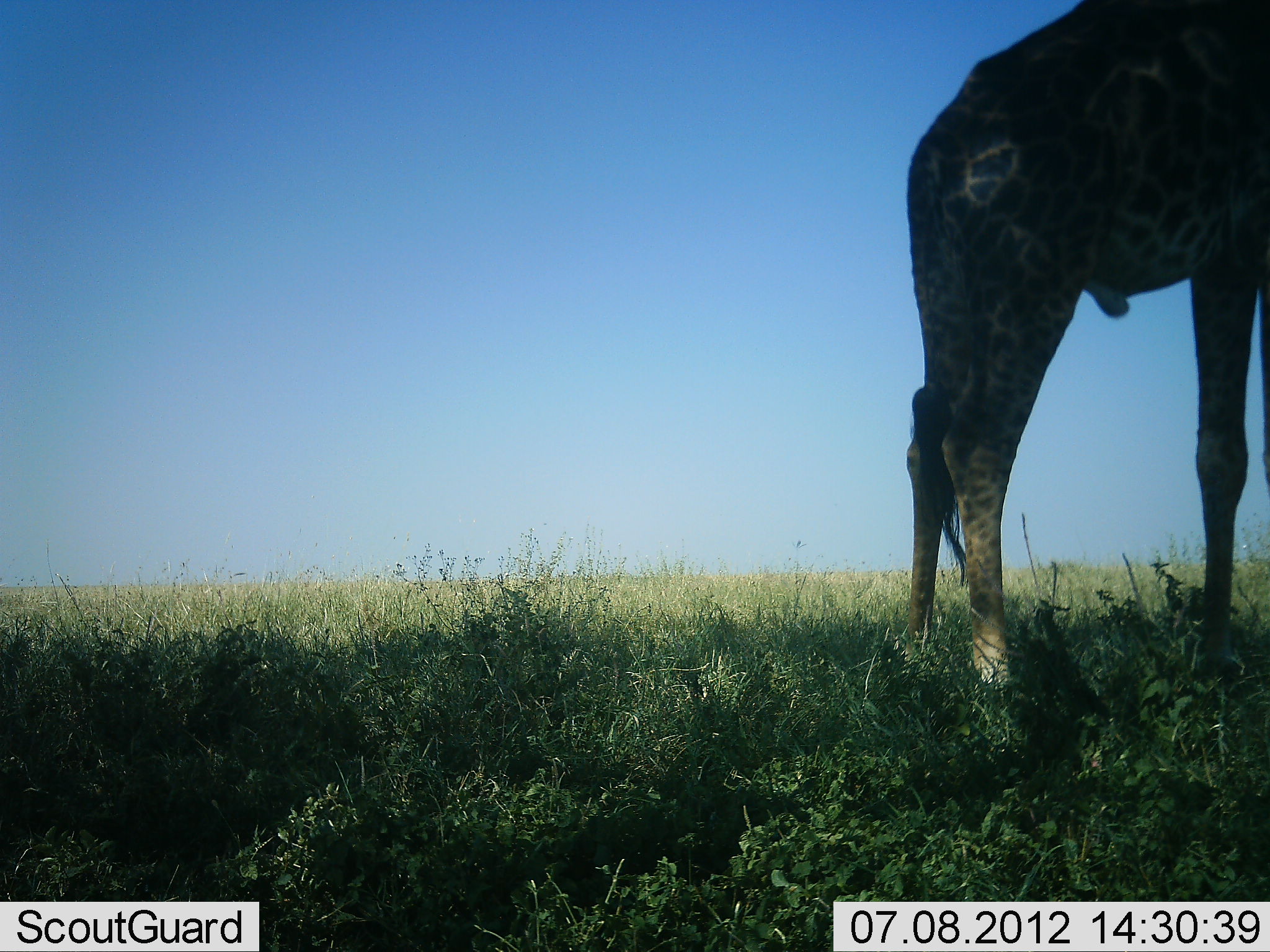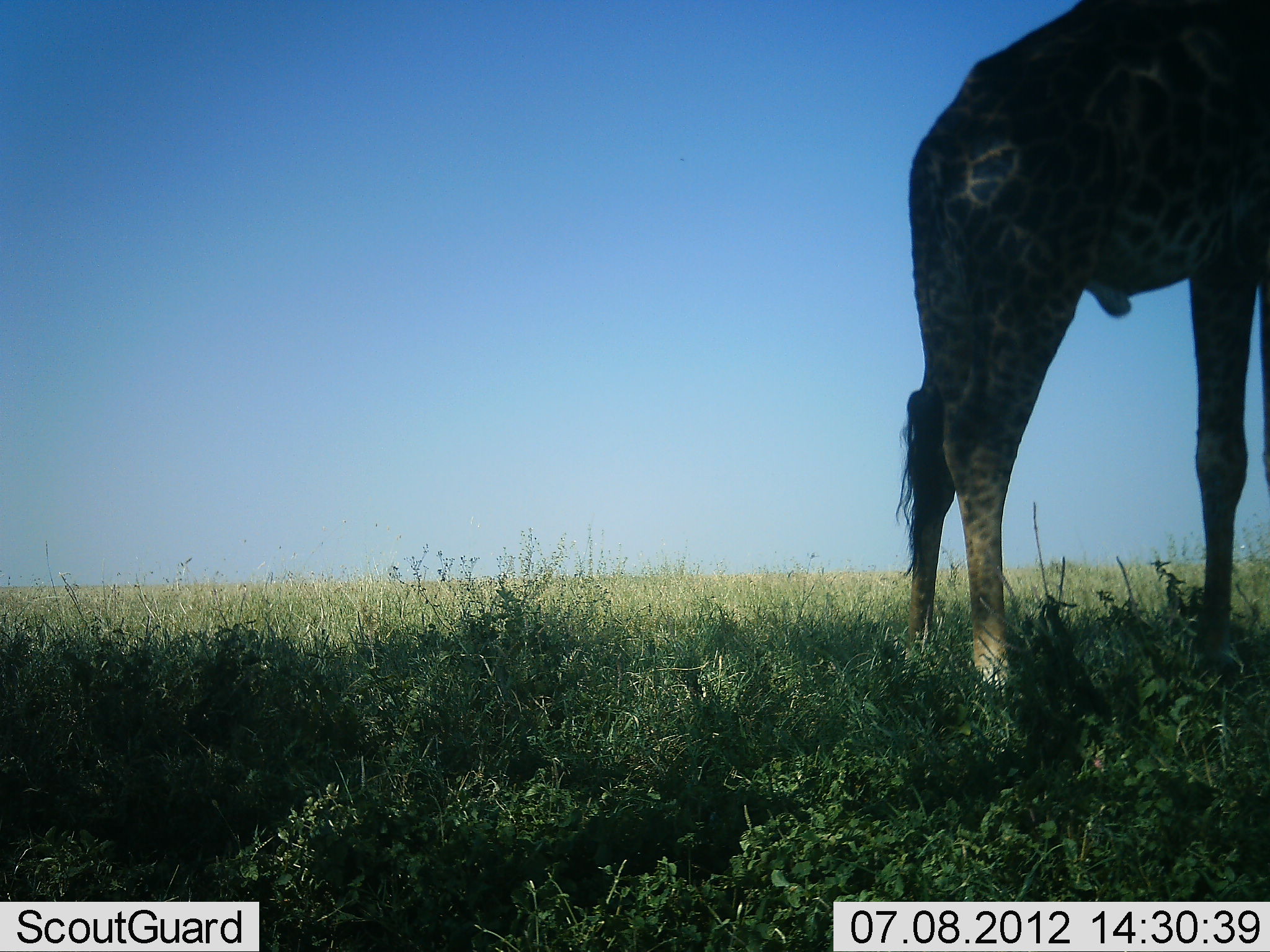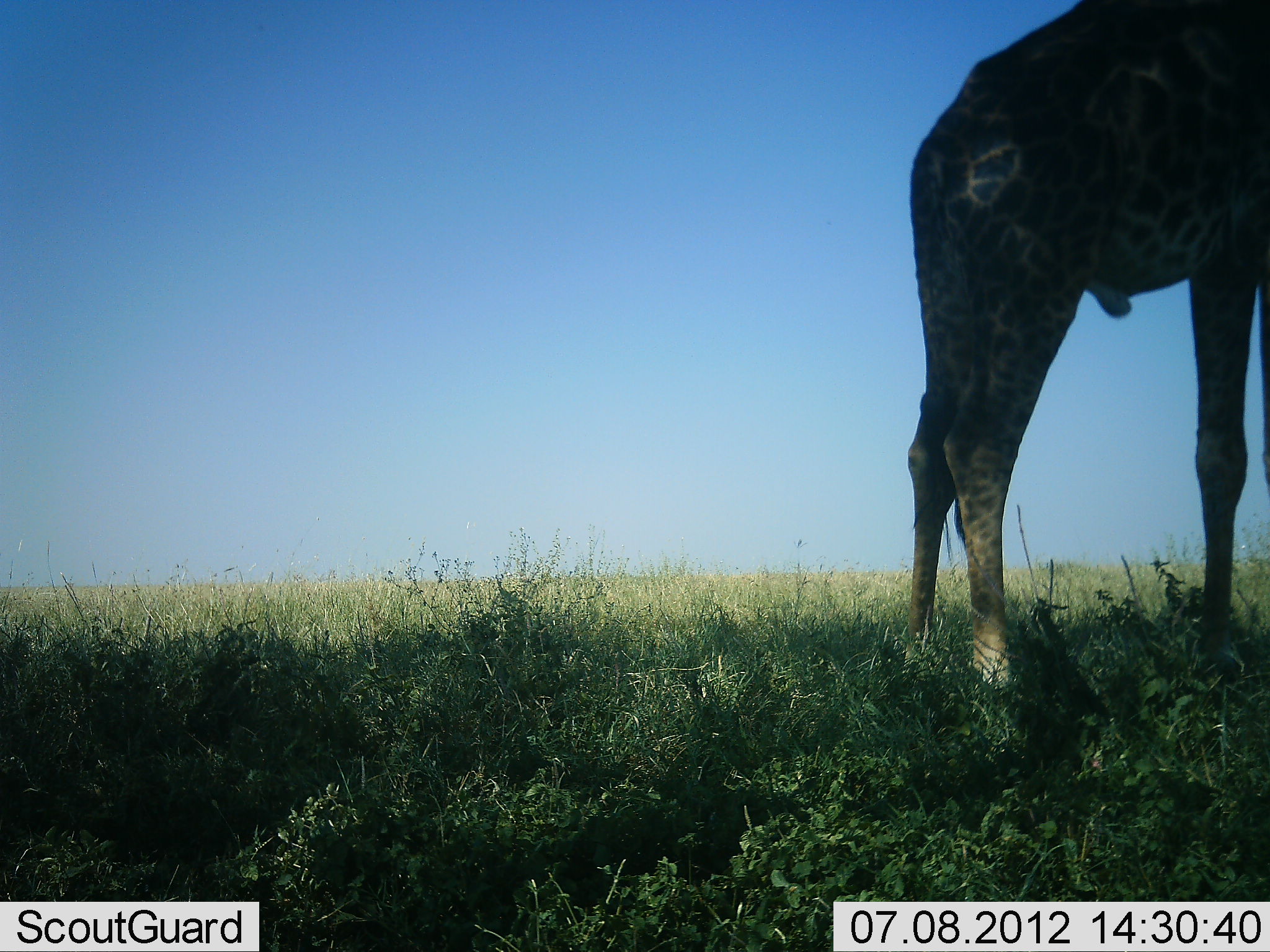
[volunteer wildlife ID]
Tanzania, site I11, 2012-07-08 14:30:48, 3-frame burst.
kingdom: Animalia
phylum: Chordata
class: Mammalia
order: Artiodactyla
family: Giraffidae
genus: Giraffa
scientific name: Giraffa camelopardalis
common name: giraffe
Giraffe (Giraffa camelopardalis), count 1. Behavior (volunteer vote fractions): standing 100%, resting 0%, moving 0%, interacting 0%. Young present (vote fraction): 0%. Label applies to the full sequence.